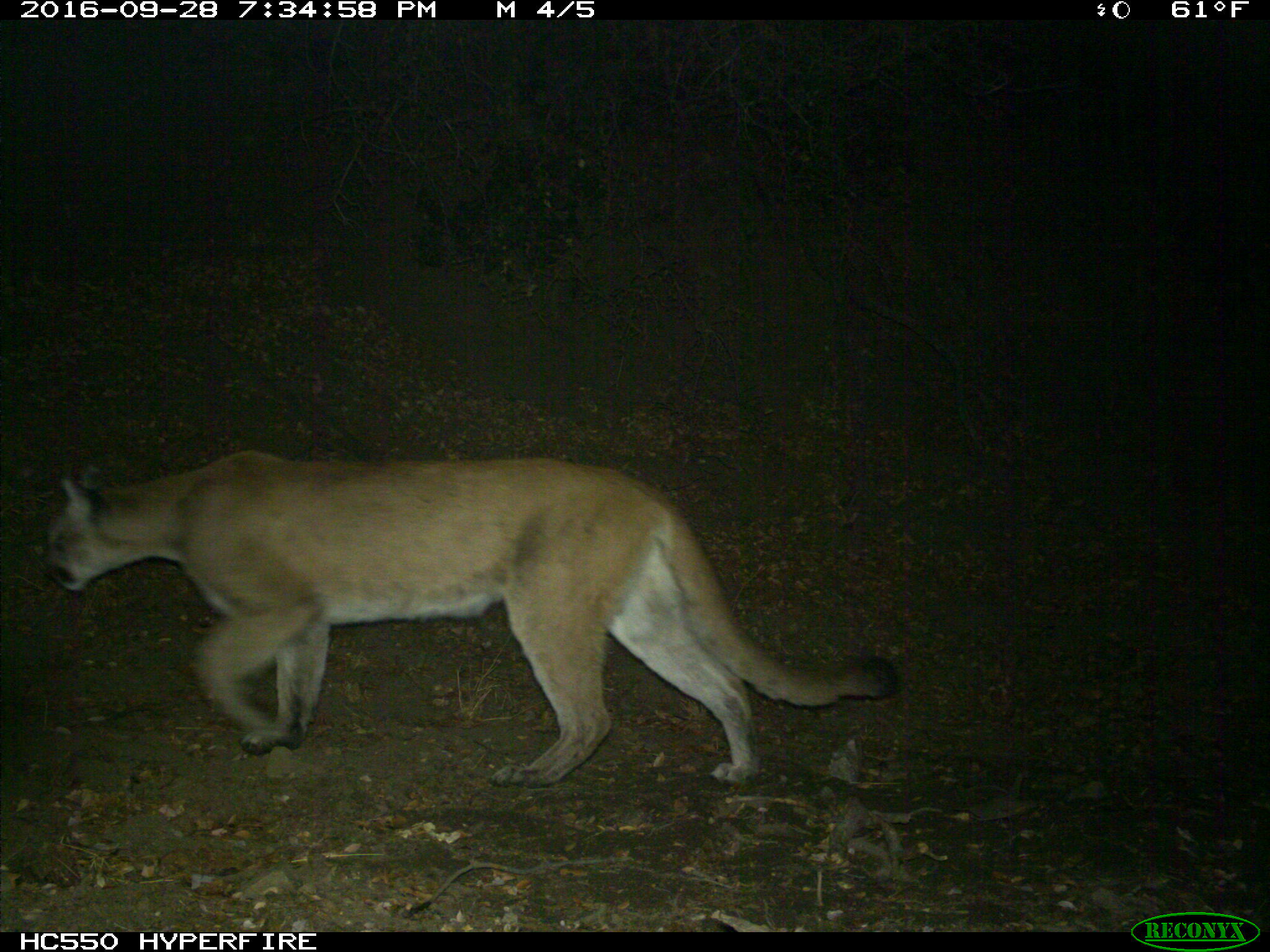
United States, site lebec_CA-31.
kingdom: Animalia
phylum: Chordata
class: Mammalia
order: Carnivora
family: Felidae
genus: Puma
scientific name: Puma concolor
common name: mountain lion